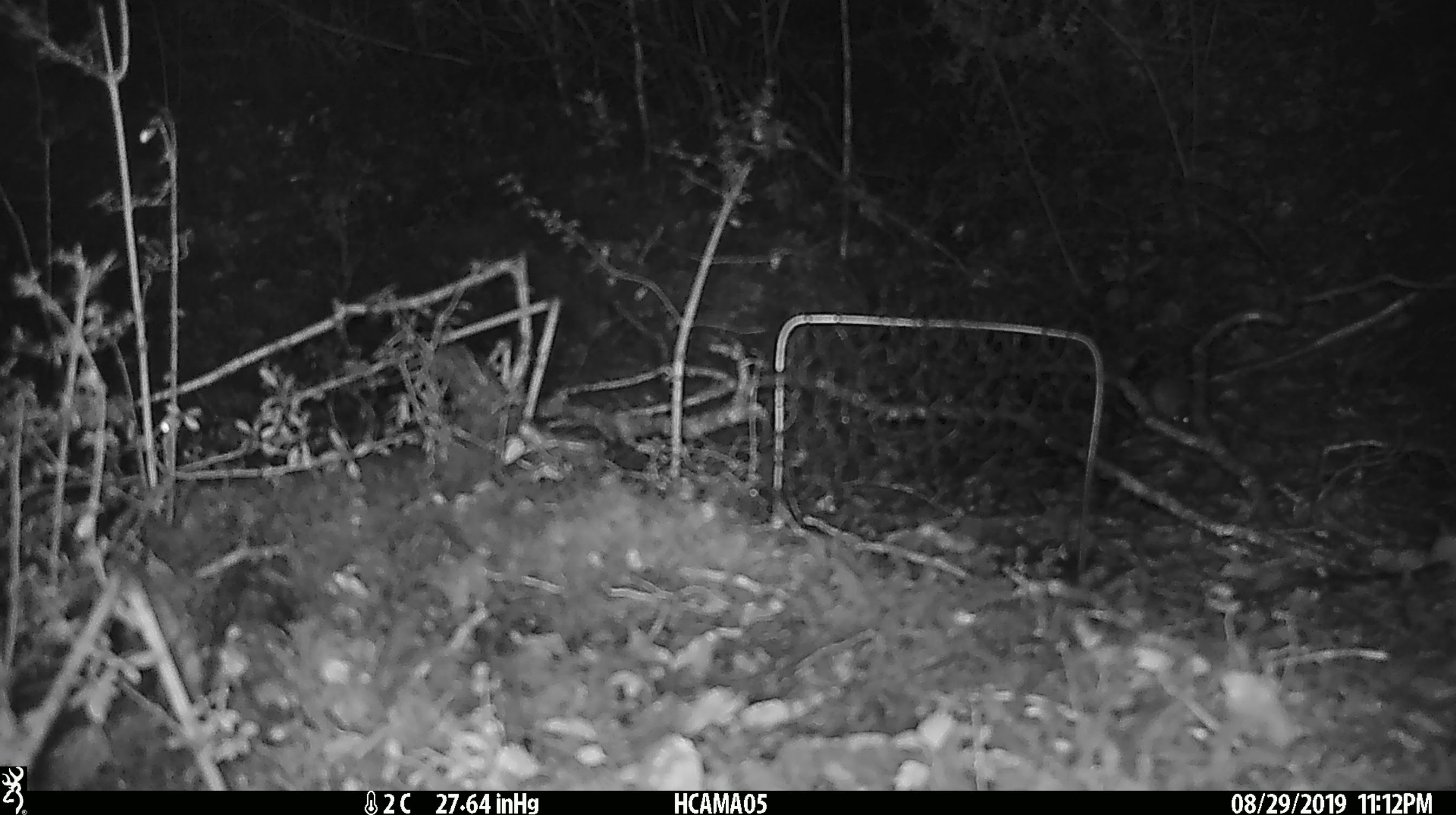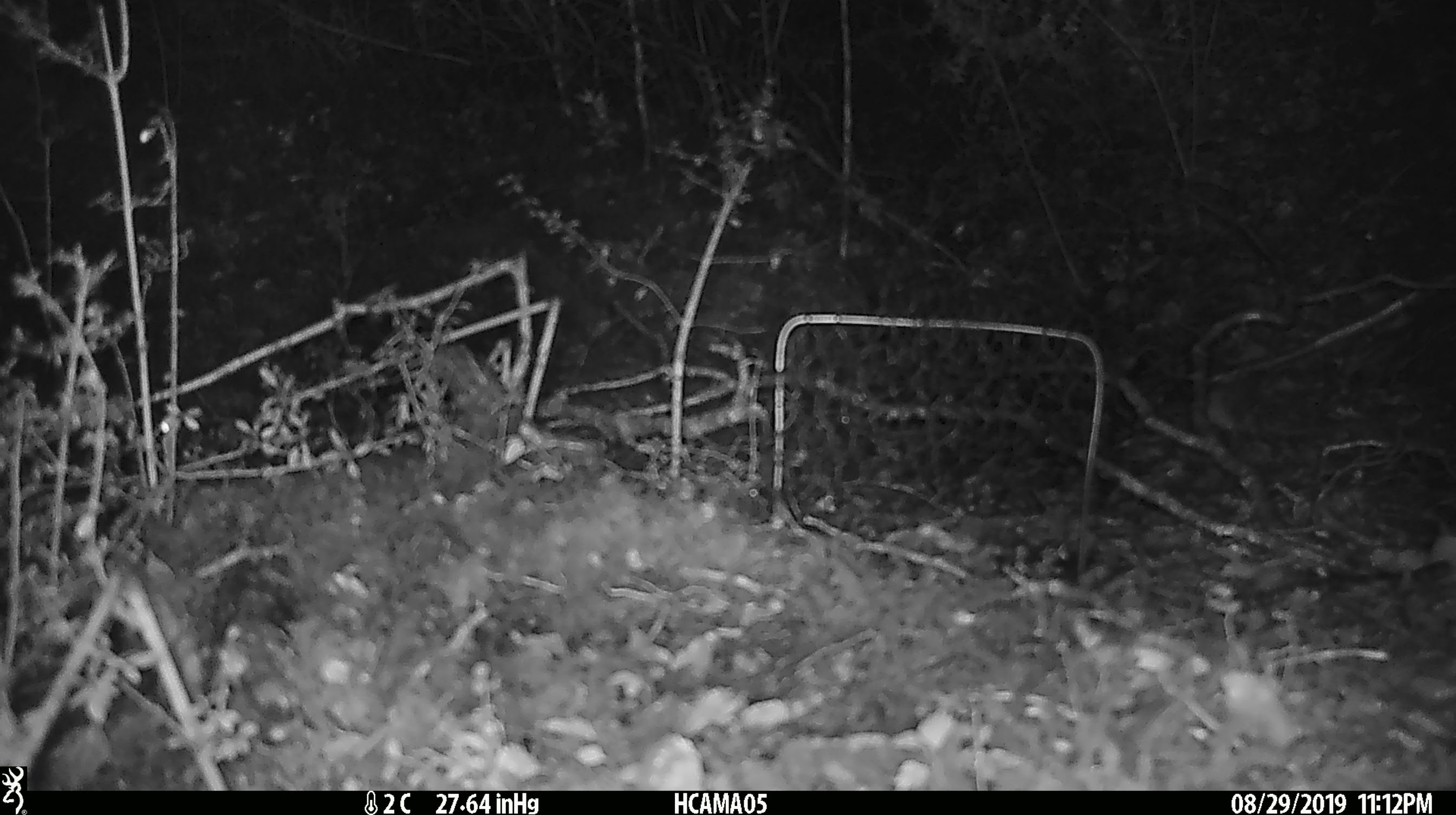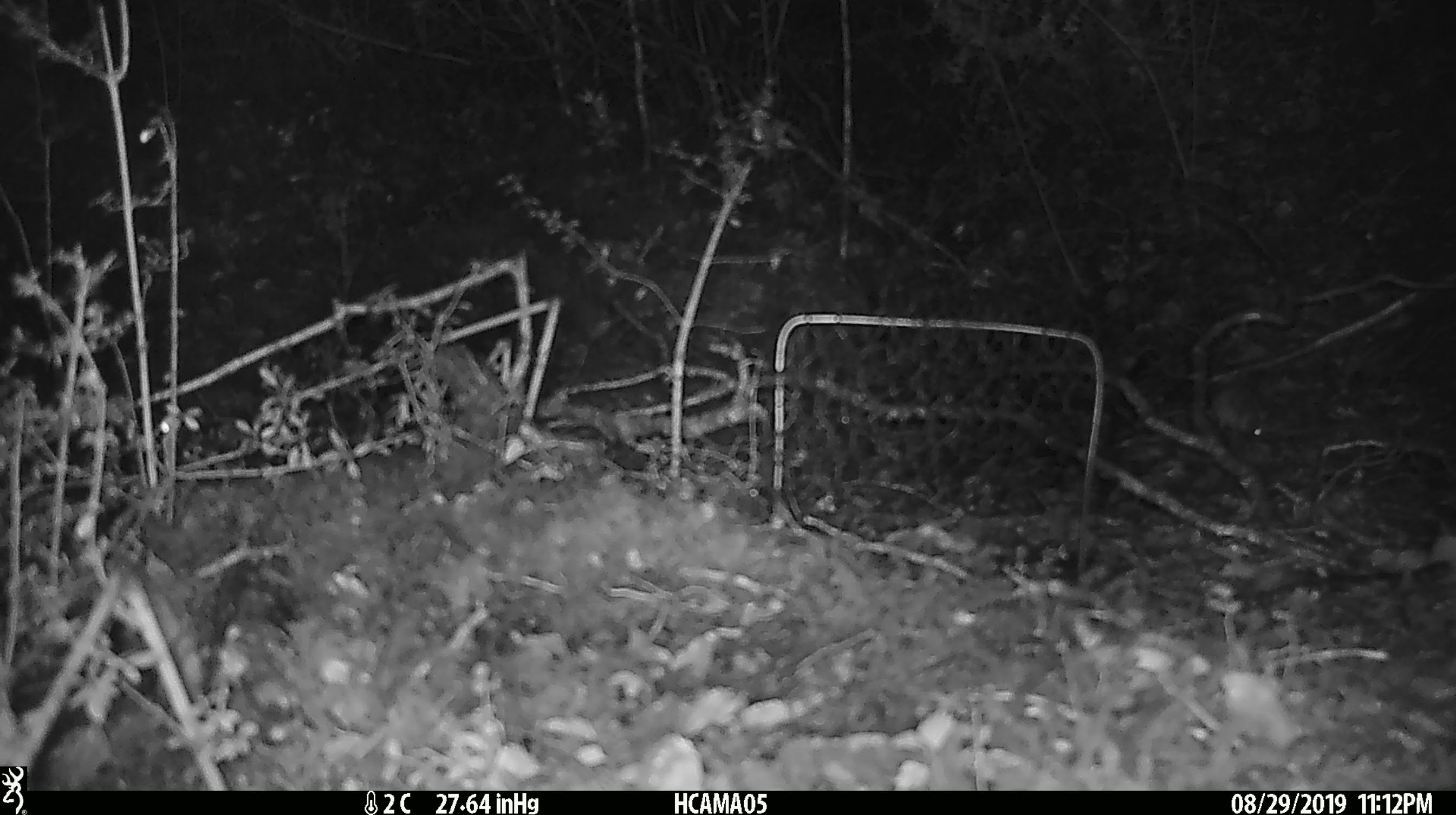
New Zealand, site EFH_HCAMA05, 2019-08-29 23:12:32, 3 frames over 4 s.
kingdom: Animalia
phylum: Chordata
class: Mammalia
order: Rodentia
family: Muridae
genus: Mus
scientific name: Mus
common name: mouse